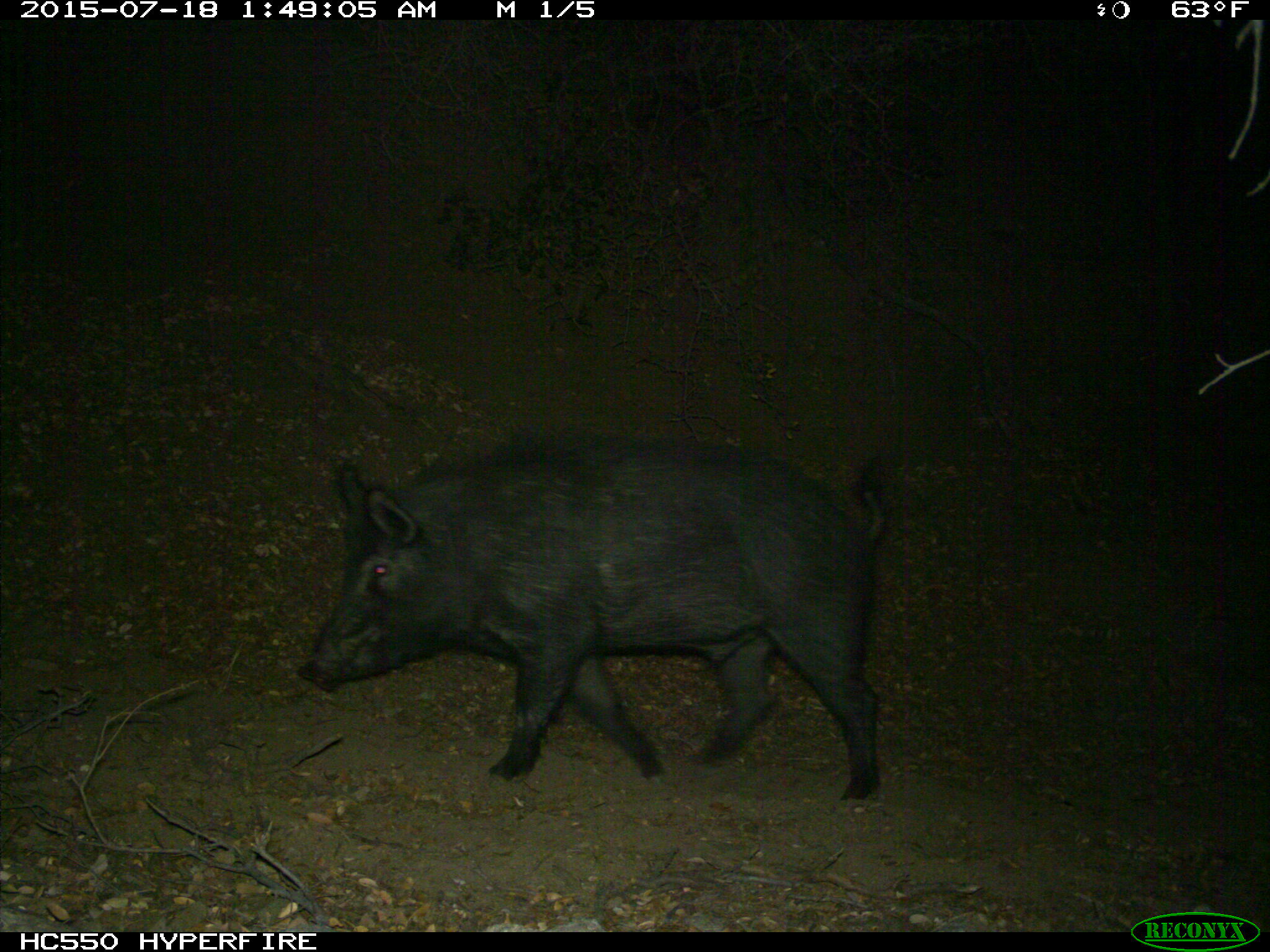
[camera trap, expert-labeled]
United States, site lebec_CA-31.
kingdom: Animalia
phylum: Chordata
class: Mammalia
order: Artiodactyla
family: Suidae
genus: Sus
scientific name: Sus scrofa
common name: wild boar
Sus scrofa (wild boar).